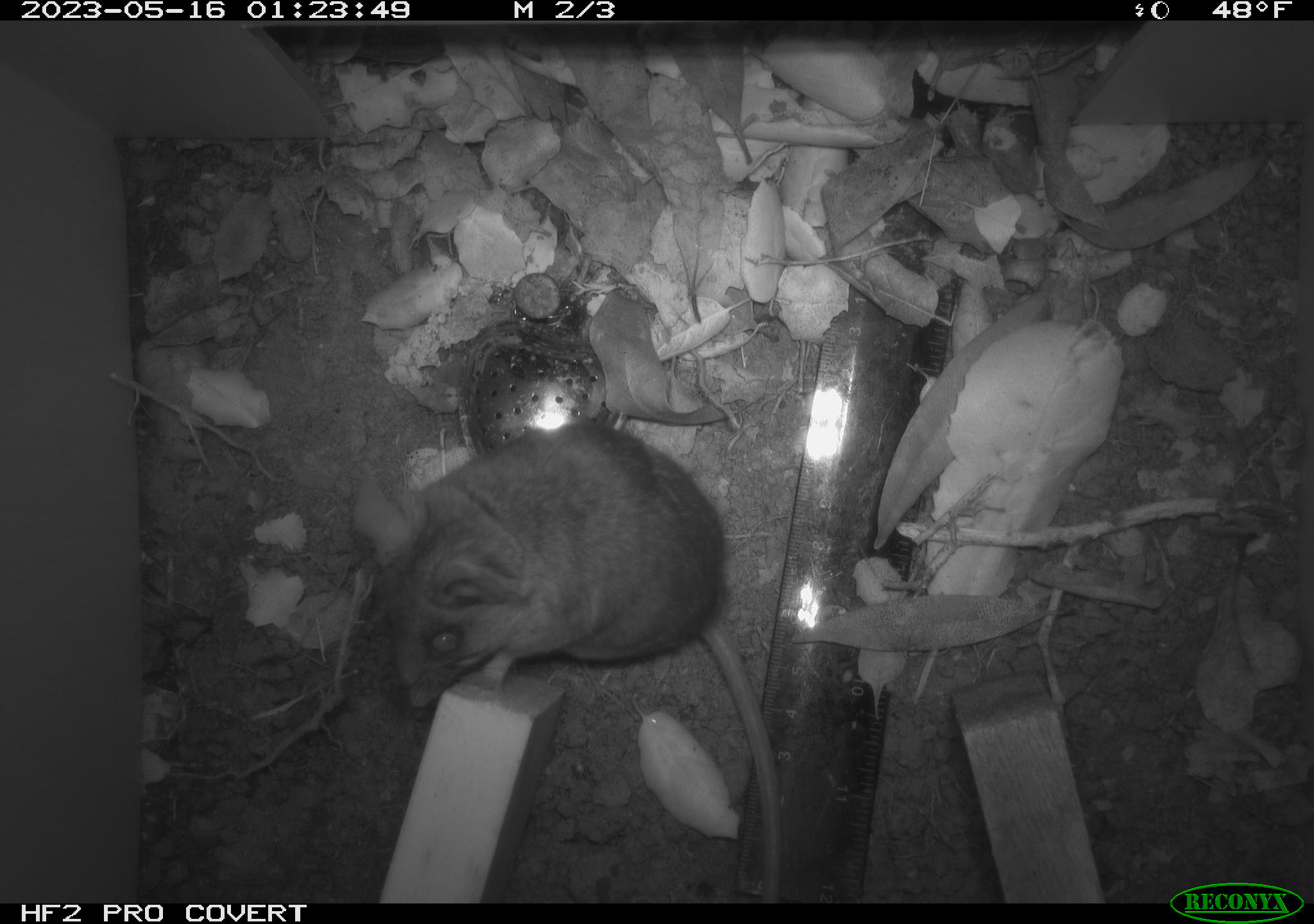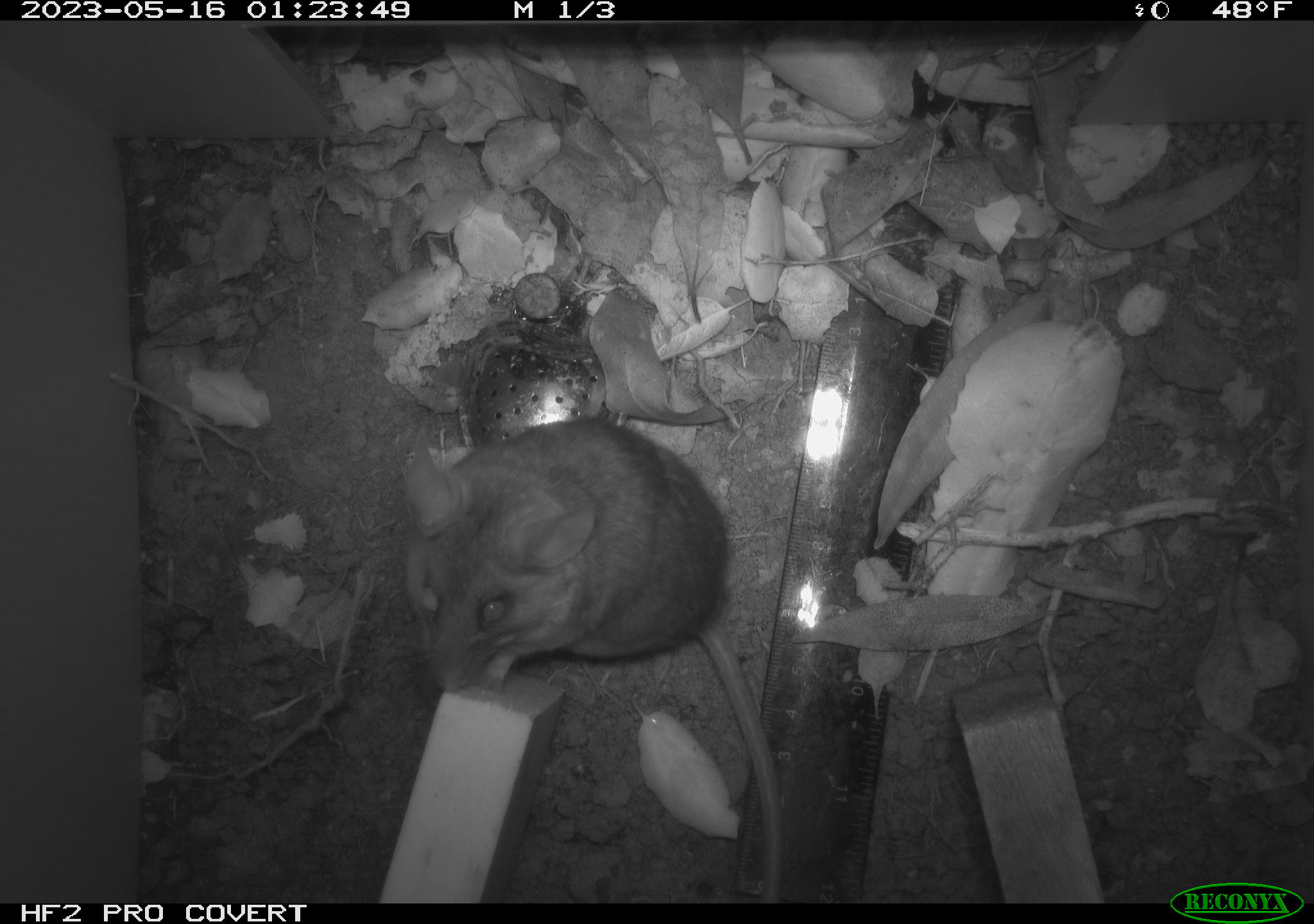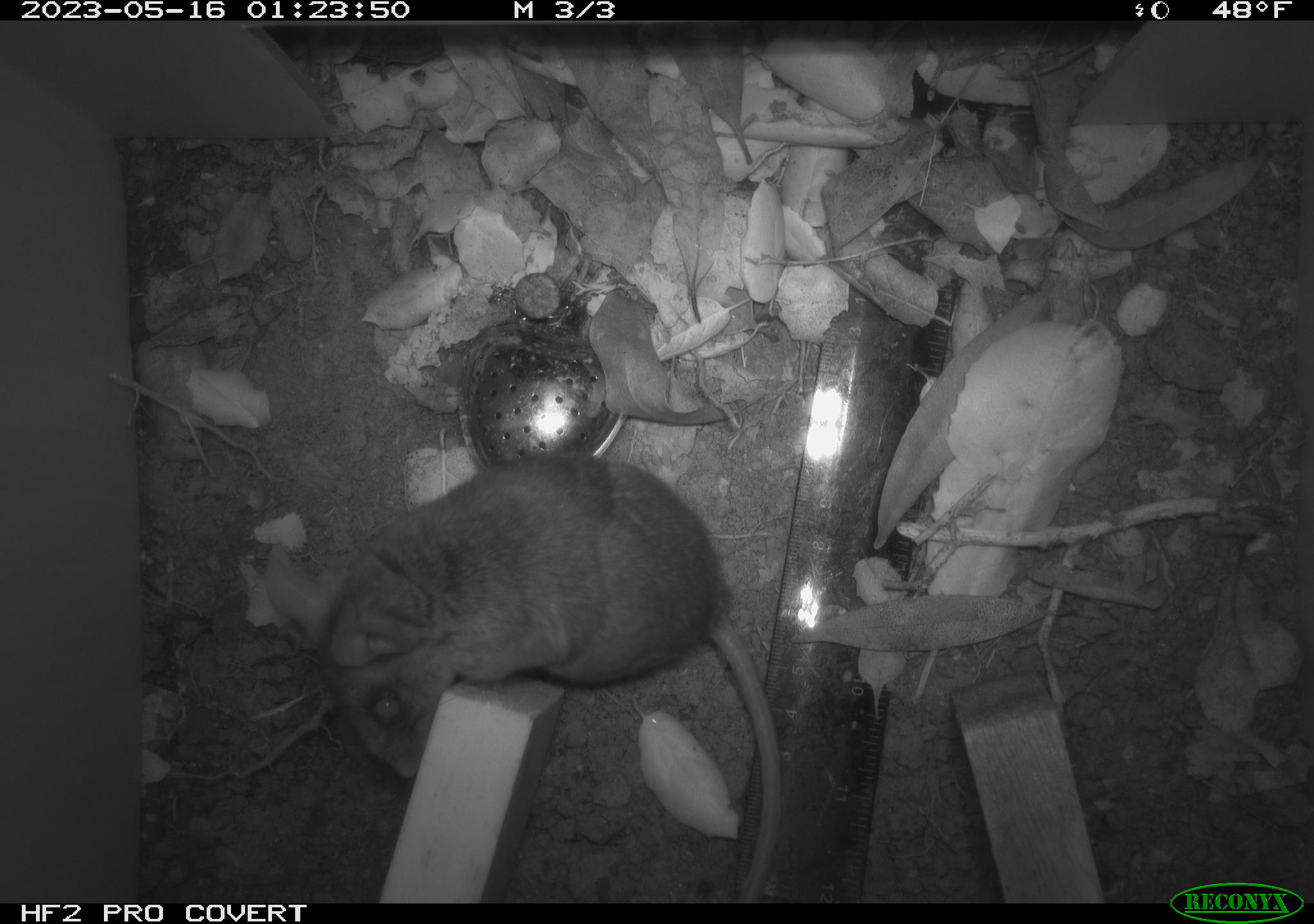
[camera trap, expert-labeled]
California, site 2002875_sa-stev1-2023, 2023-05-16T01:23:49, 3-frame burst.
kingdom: Animalia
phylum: Chordata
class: Mammalia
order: Rodentia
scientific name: Rodentia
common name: mouse species